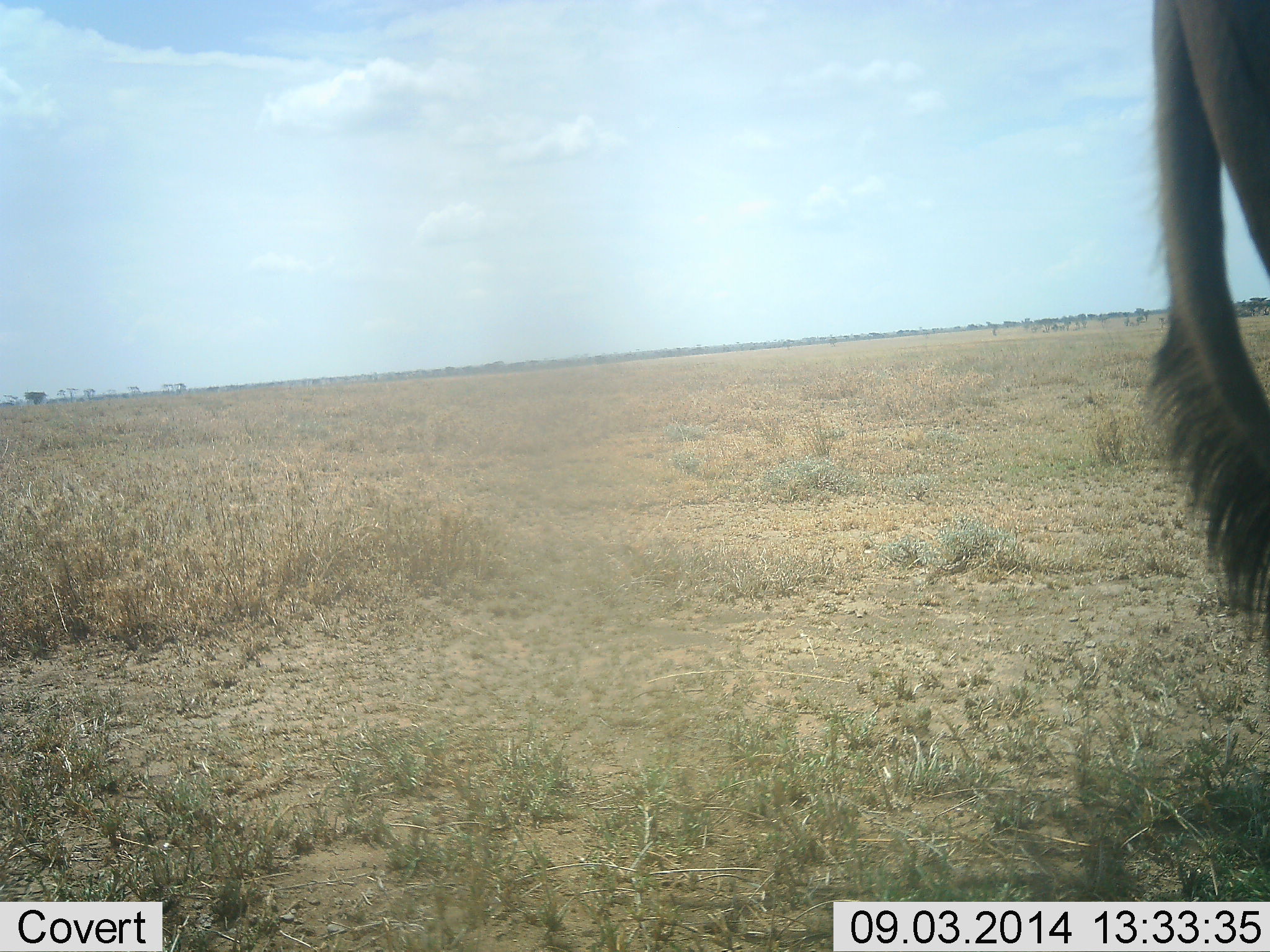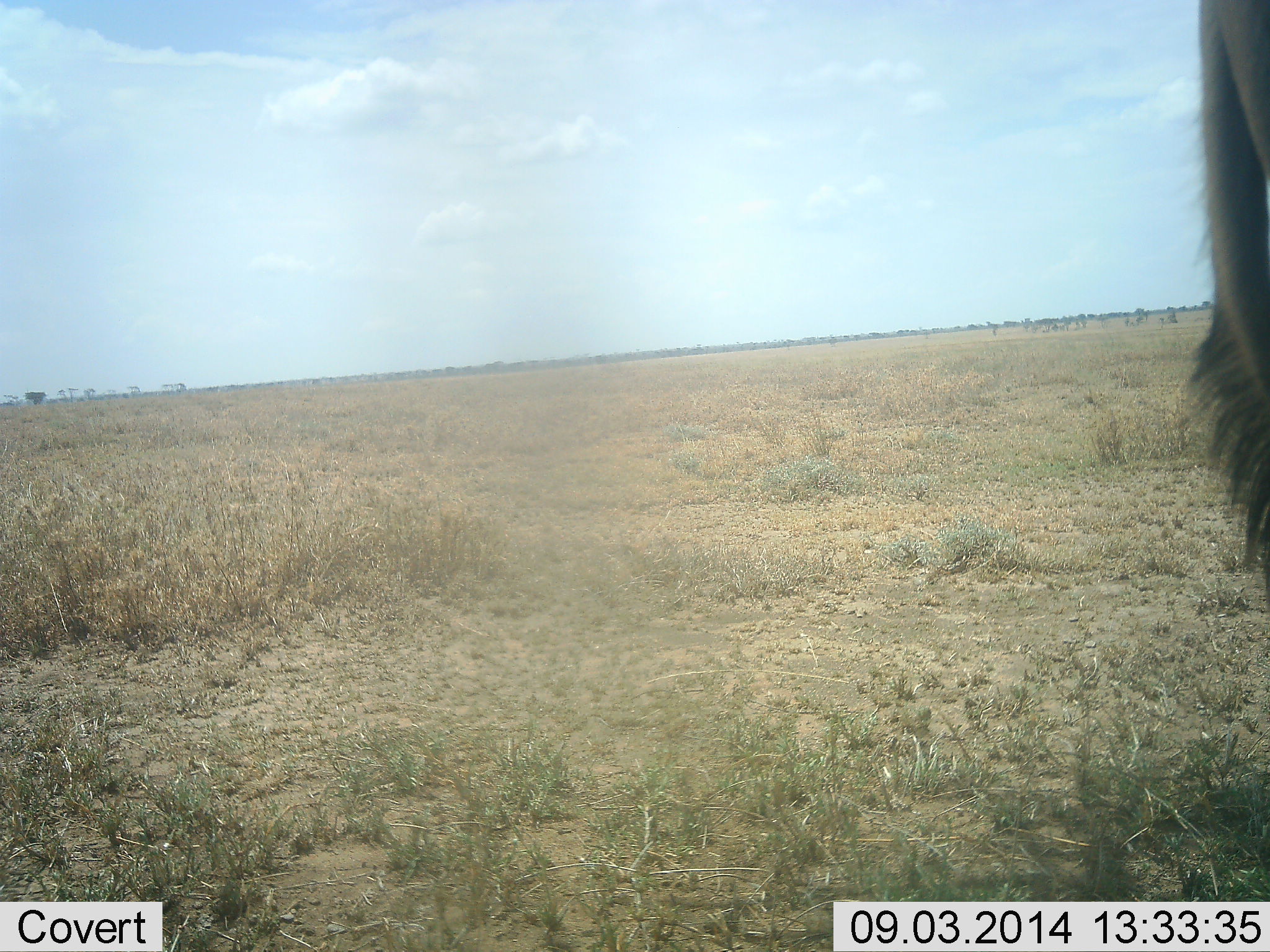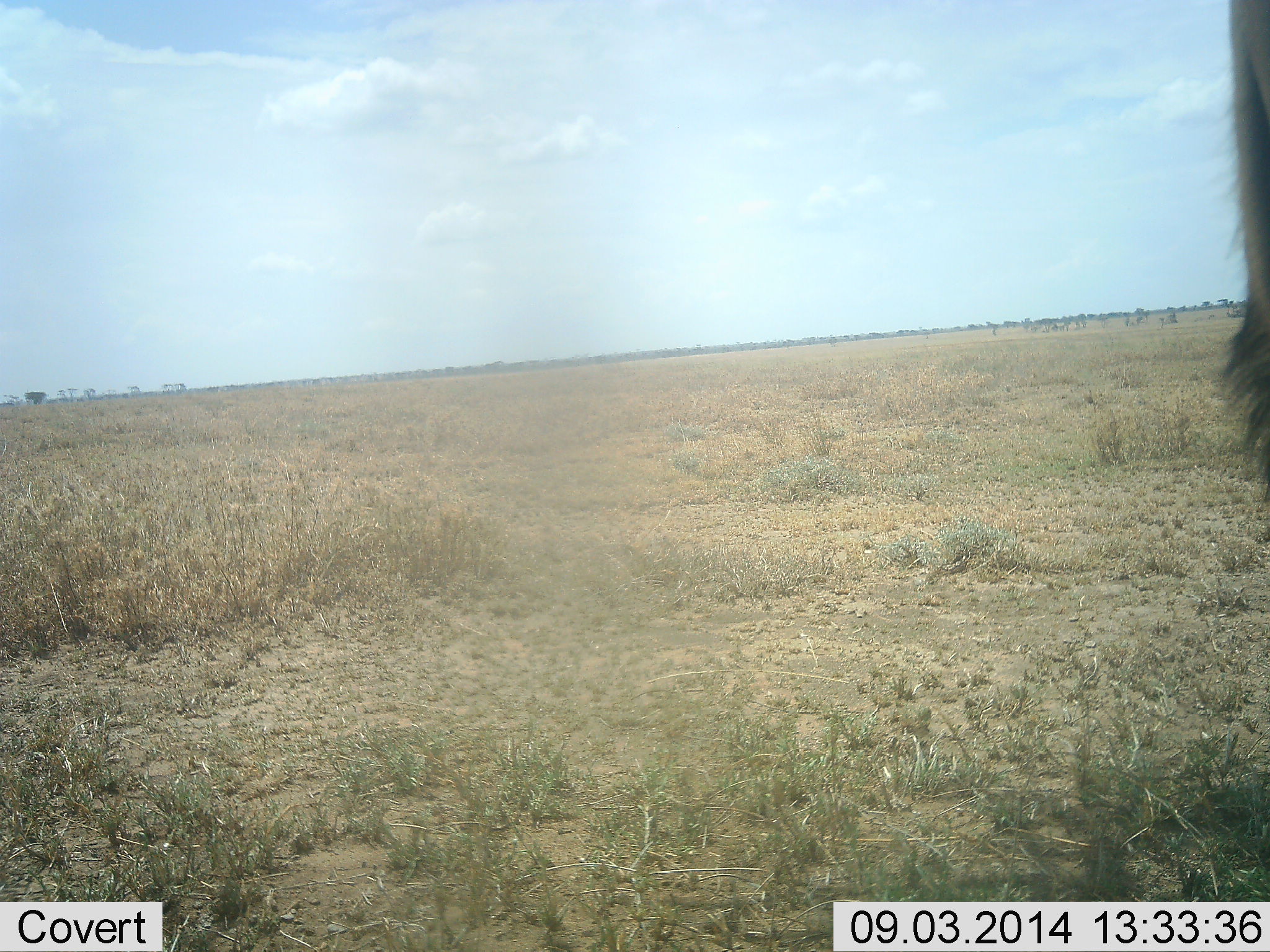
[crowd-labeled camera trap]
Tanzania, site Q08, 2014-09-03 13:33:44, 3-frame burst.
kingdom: Animalia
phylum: Chordata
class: Mammalia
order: Artiodactyla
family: Bovidae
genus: Connochaetes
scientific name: Connochaetes taurinus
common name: blue wildebeest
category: wildebeest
Wildebeest (blue wildebeest) (Connochaetes taurinus), count 1. Behavior (volunteer vote fractions): standing 100%, resting 0%, moving 0%, interacting 0%. Young present (vote fraction): 0%. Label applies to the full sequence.